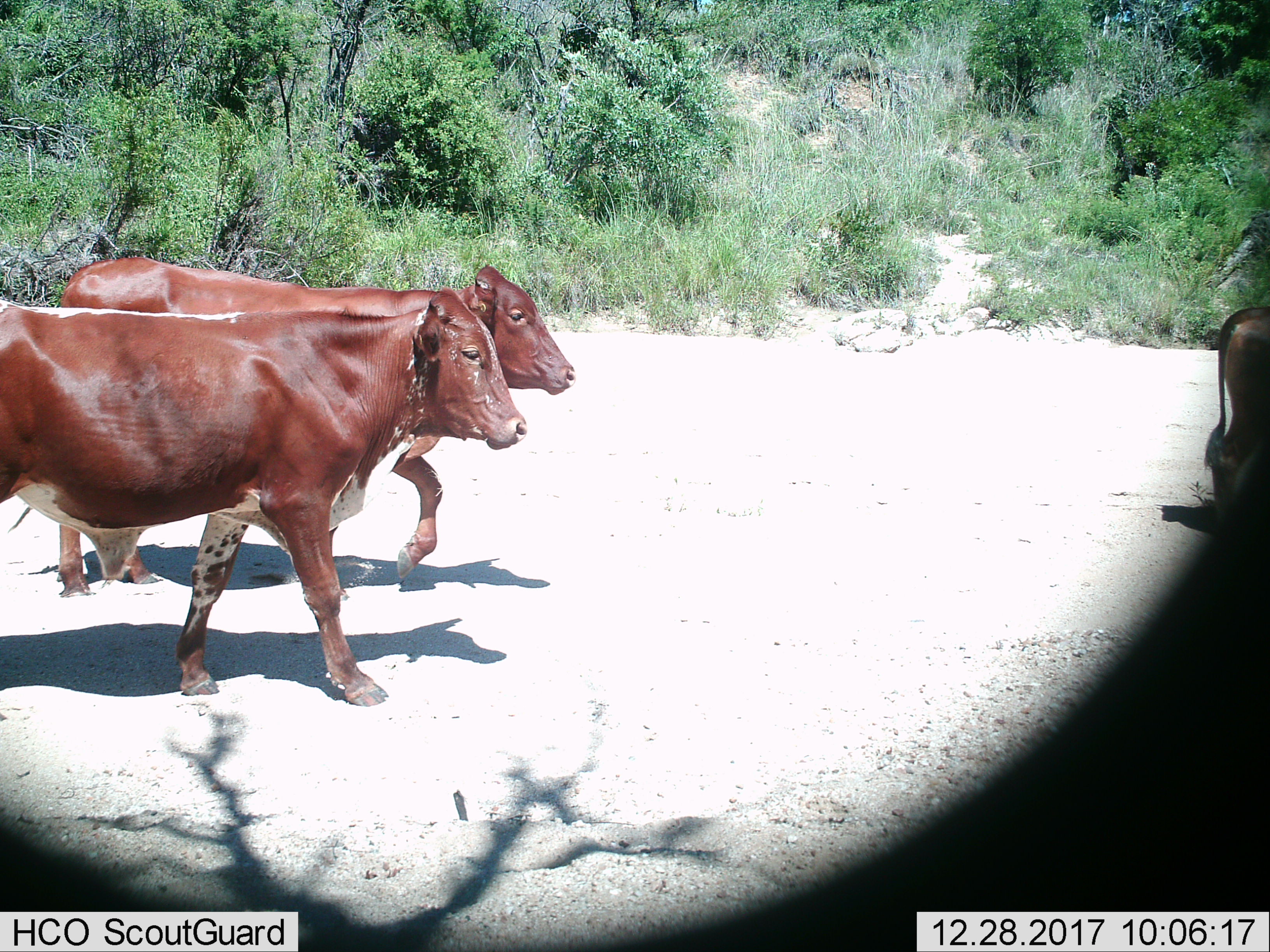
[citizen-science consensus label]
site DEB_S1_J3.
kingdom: Animalia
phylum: Chordata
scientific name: Vertebrata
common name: domestic animal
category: domesticanimal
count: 3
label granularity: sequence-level